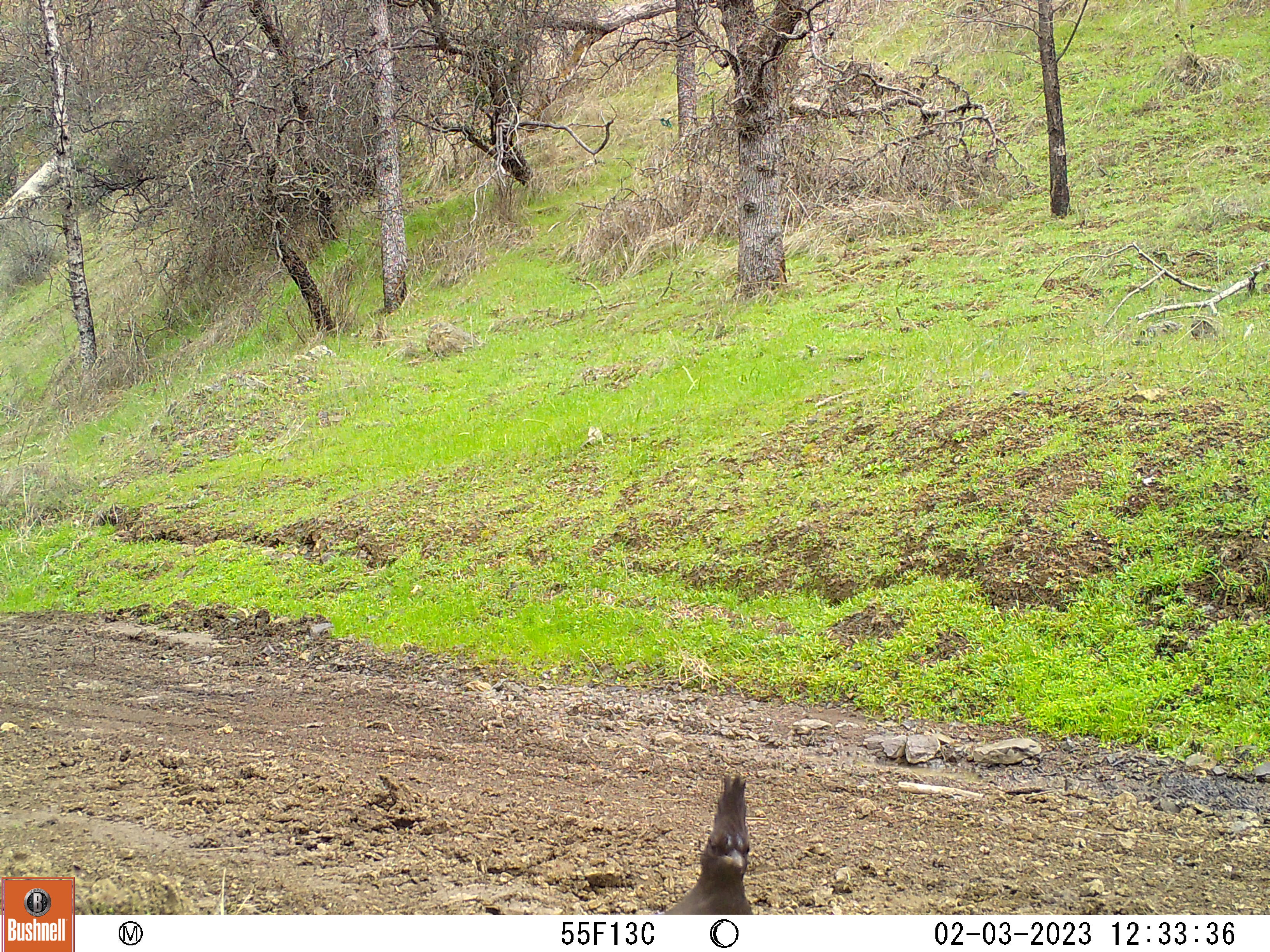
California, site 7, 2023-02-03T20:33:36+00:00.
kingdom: Animalia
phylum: Chordata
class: Aves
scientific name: Aves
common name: bird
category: unknown bird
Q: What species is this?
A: Unknown bird (bird) (Aves).